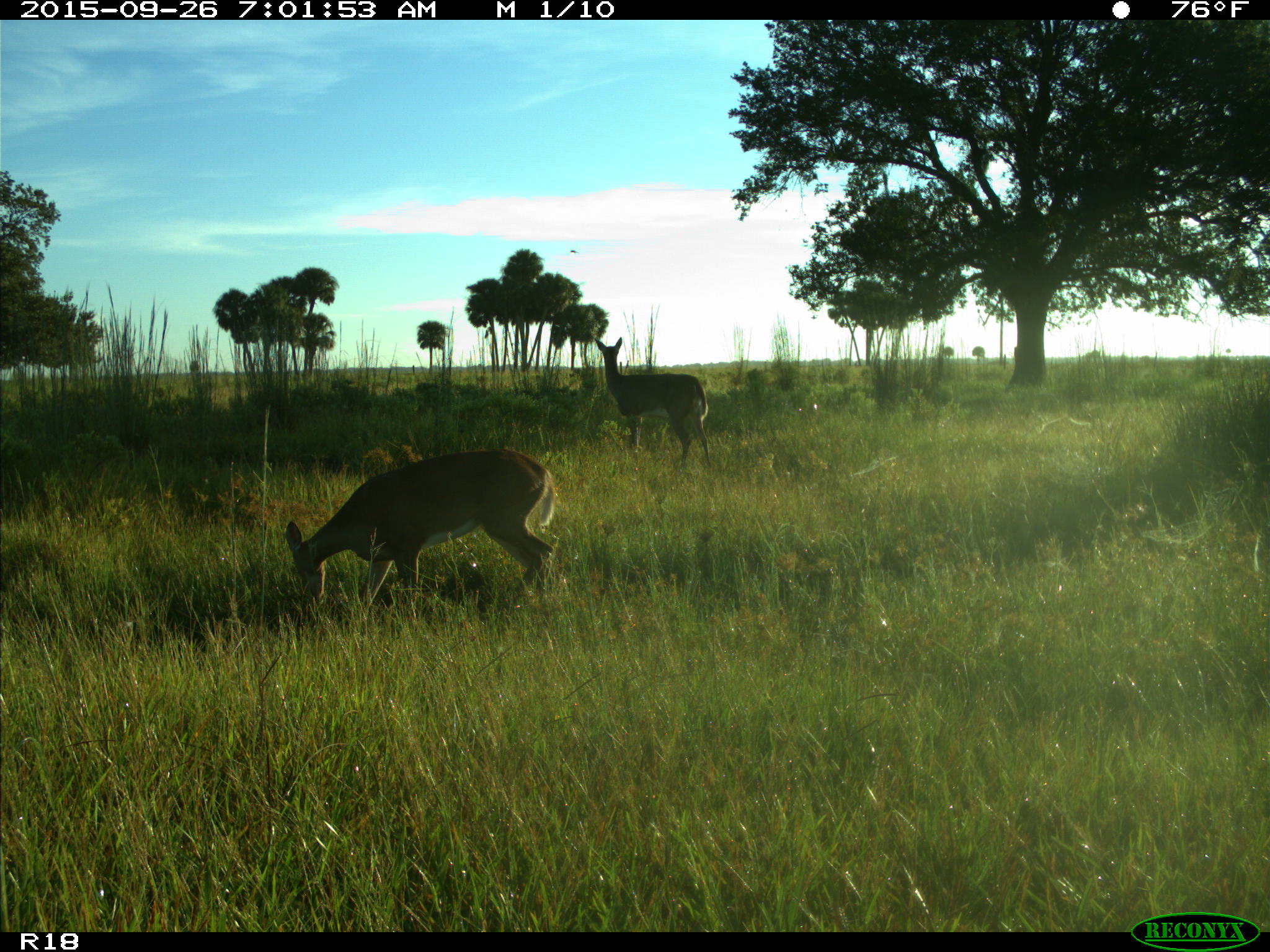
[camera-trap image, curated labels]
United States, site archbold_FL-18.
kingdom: Animalia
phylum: Chordata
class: Mammalia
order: Artiodactyla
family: Cervidae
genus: Odocoileus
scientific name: Odocoileus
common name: deer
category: unidentified deer